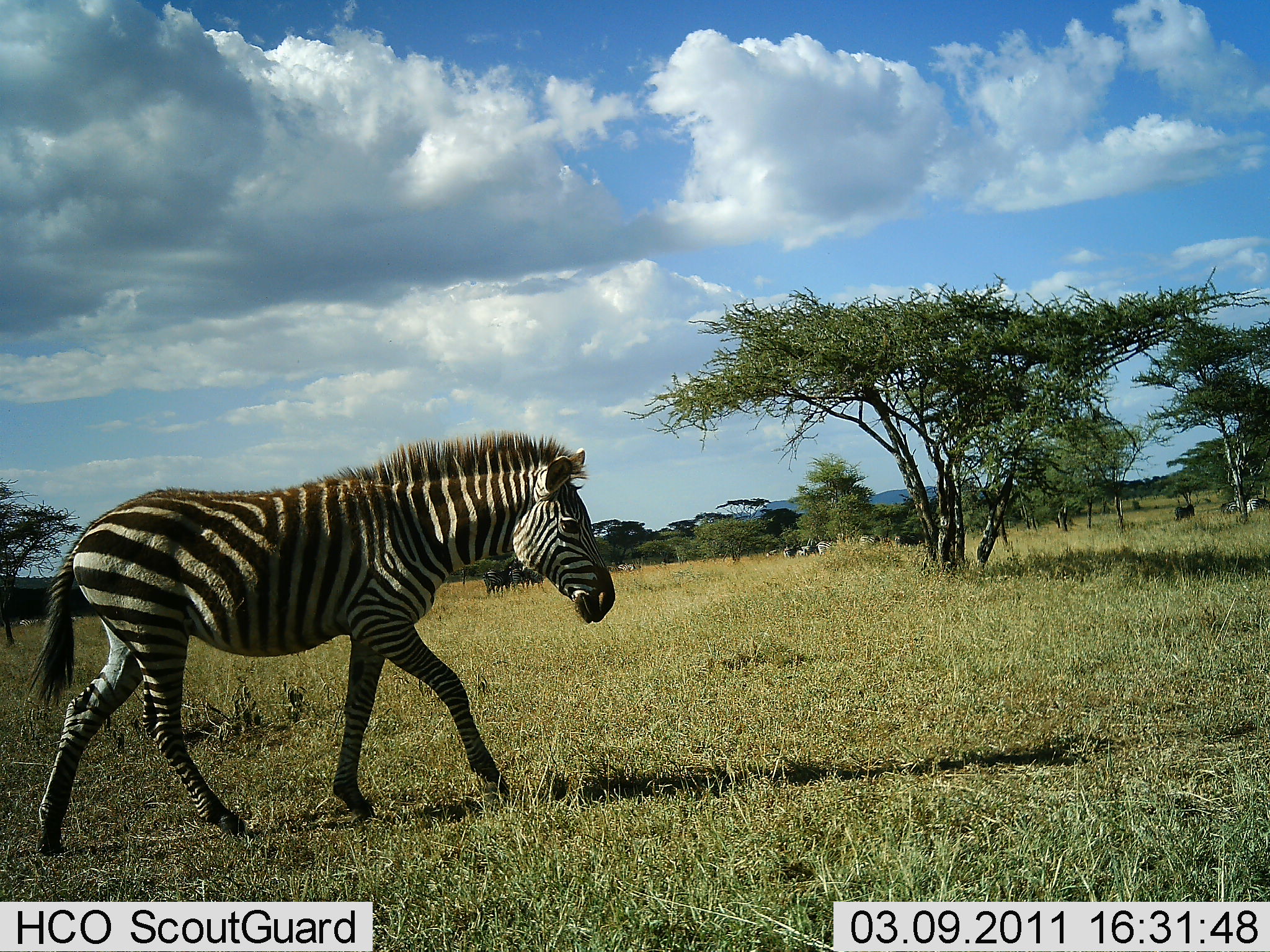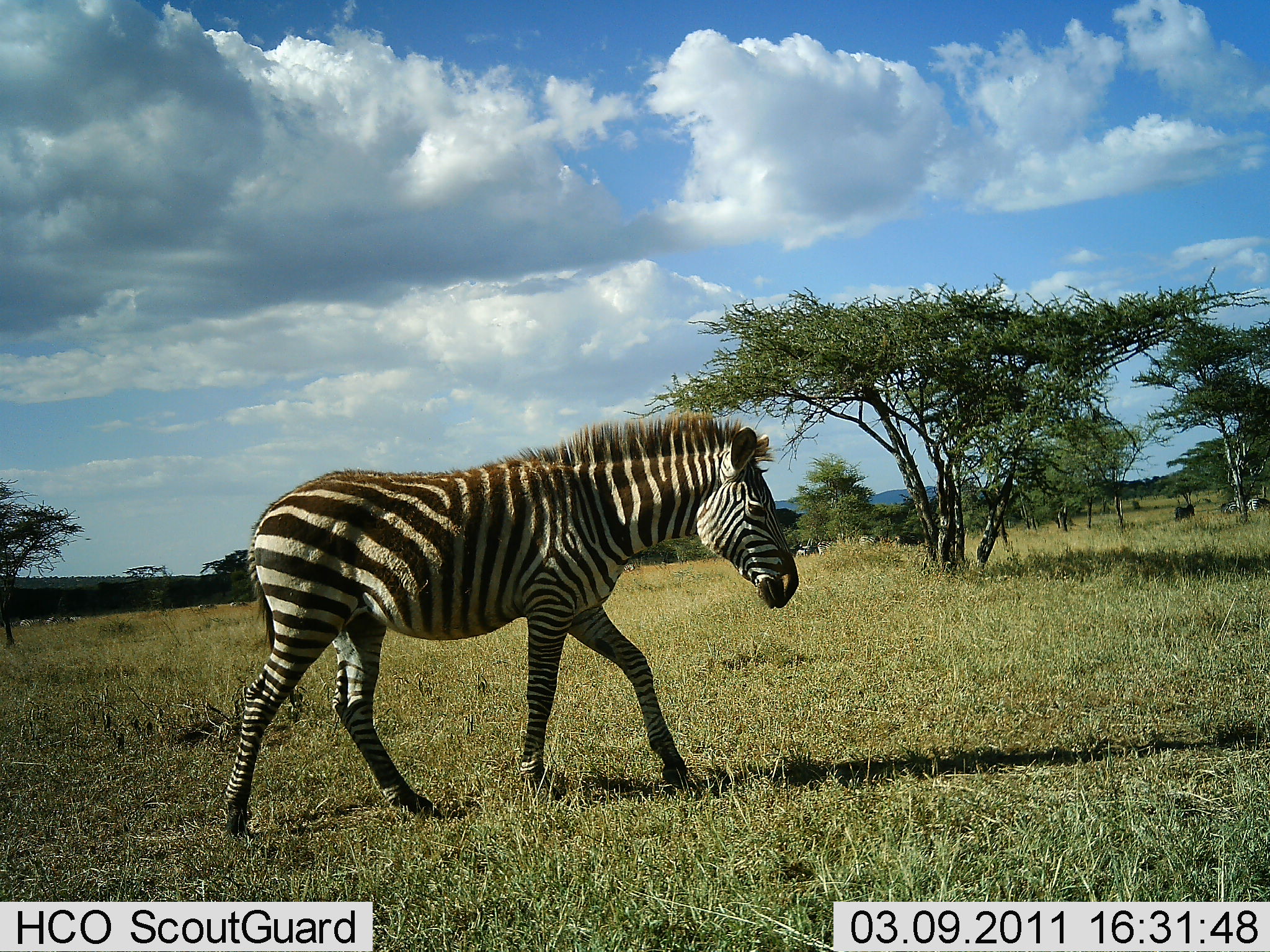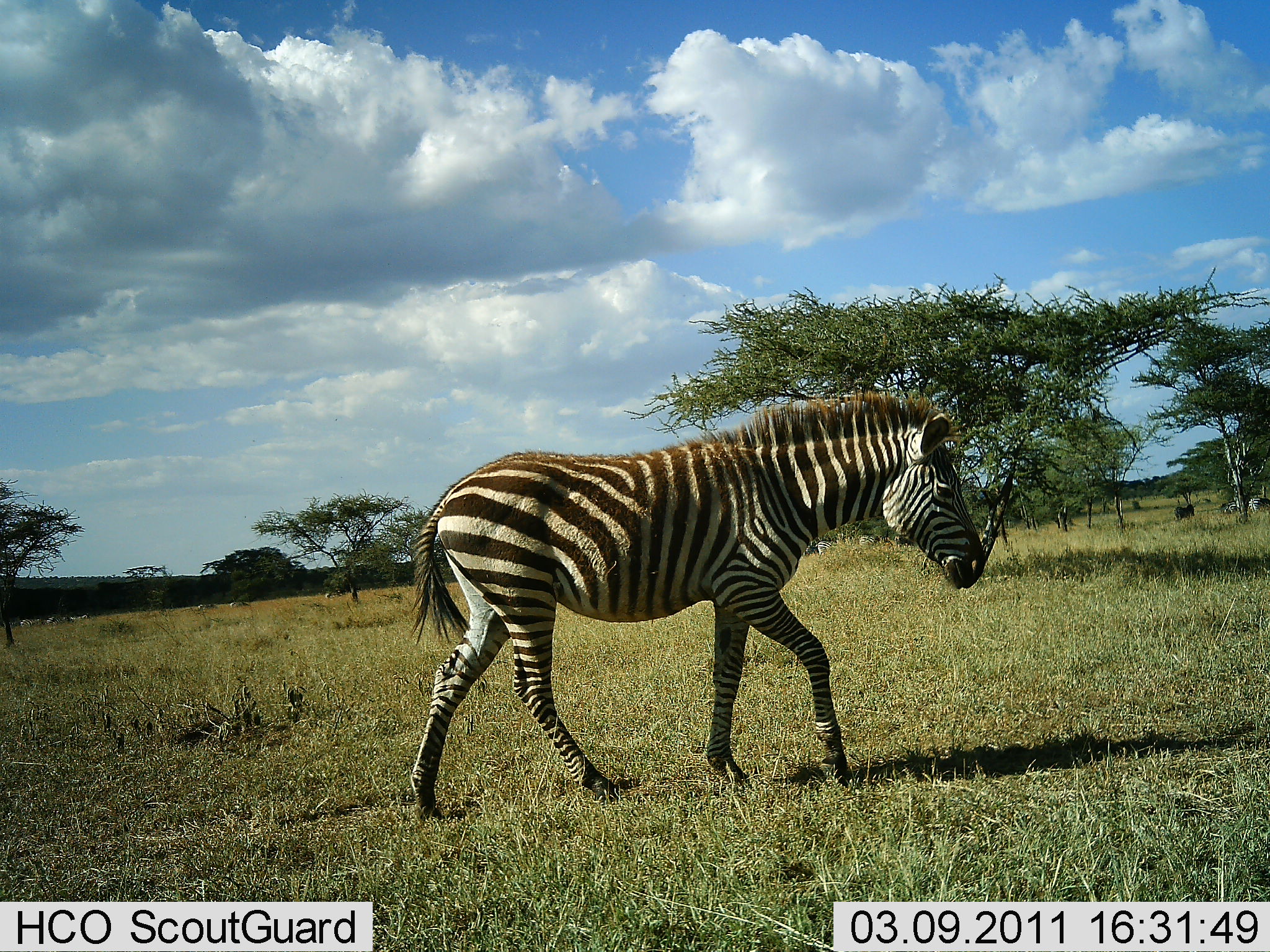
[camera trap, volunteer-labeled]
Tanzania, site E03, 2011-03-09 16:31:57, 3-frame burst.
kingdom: Animalia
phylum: Chordata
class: Mammalia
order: Perissodactyla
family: Equidae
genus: Equus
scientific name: Equus quagga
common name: plains zebra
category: zebra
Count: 1.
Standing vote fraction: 8%.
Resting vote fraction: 0%.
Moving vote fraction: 100%.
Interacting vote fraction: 0%.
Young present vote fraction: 0%.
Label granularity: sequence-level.